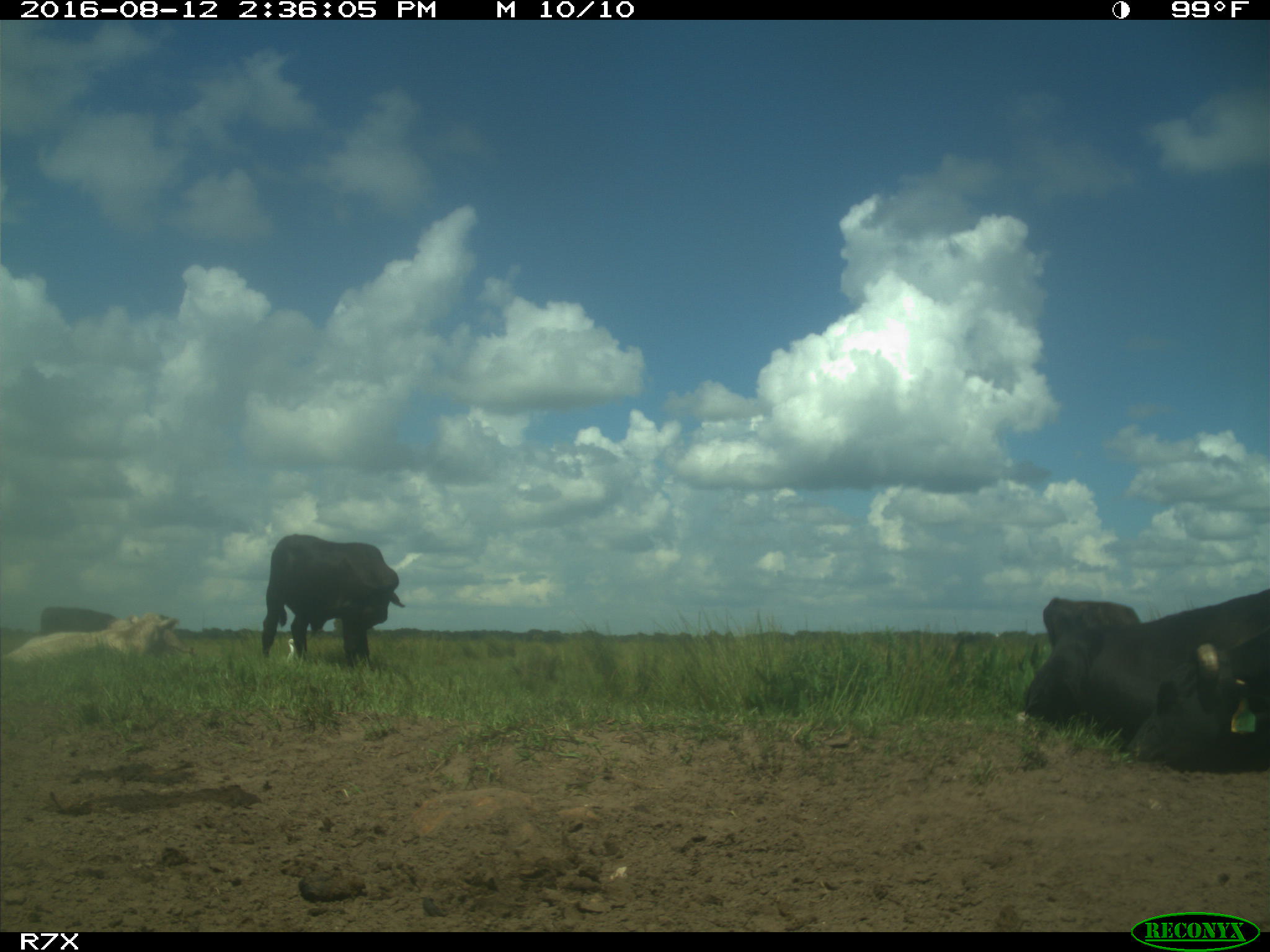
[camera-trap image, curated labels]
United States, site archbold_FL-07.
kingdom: Animalia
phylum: Chordata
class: Mammalia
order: Artiodactyla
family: Bovidae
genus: Bos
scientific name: Bos taurus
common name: domestic cow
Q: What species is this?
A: Bos taurus (domestic cow).